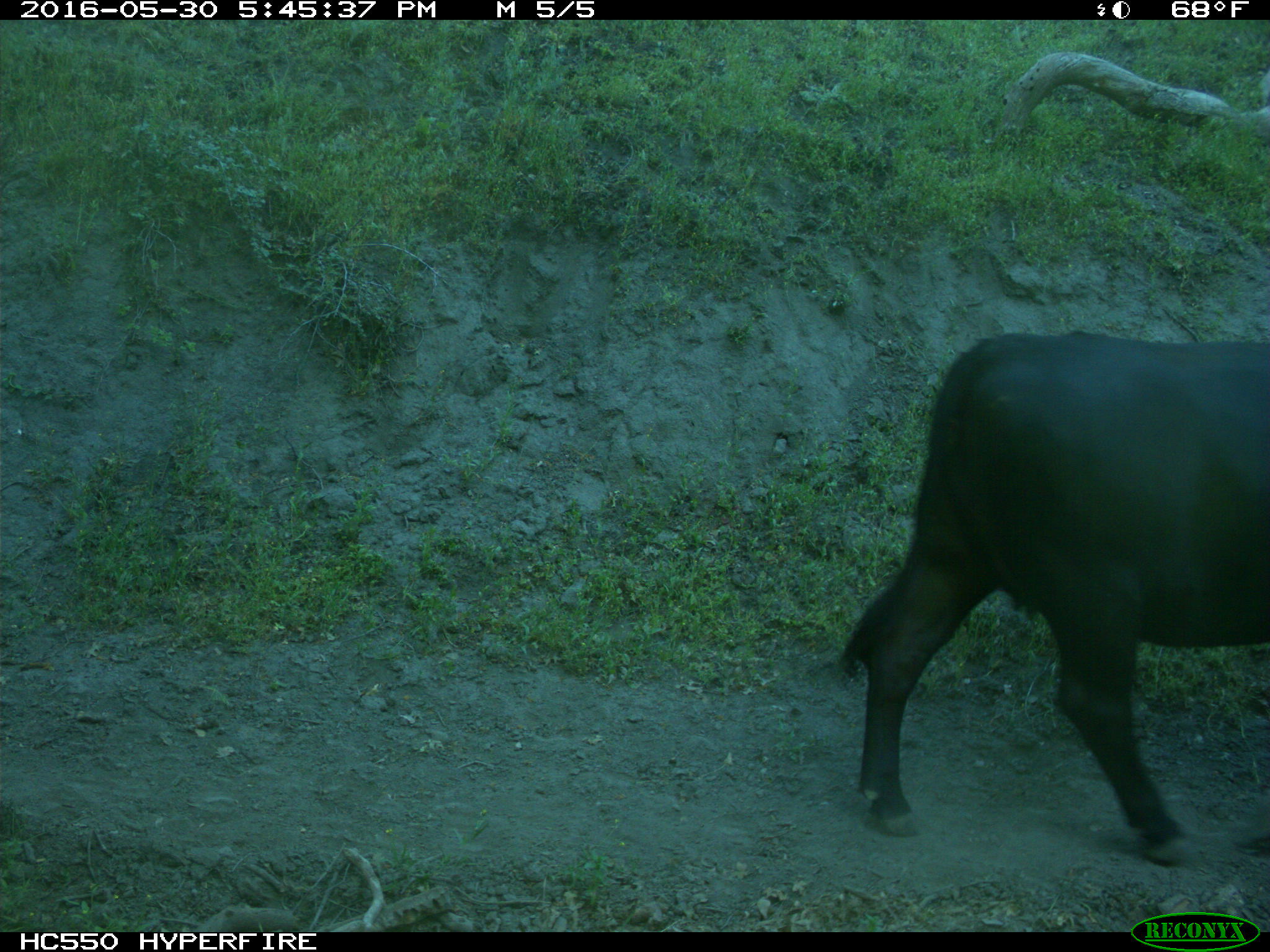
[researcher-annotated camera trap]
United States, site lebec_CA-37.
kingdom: Animalia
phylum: Chordata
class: Mammalia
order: Artiodactyla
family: Bovidae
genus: Bos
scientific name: Bos taurus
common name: domestic cow